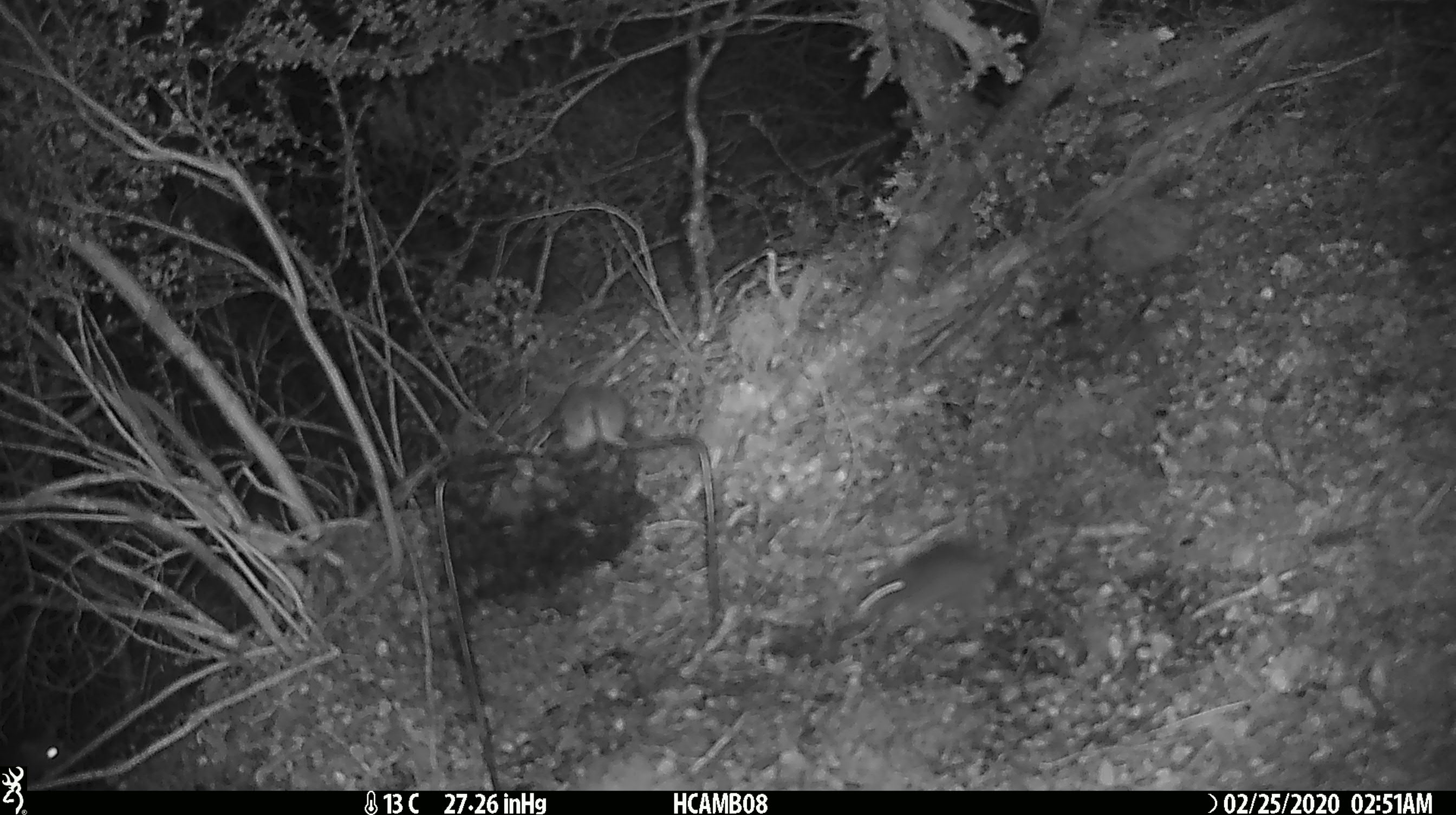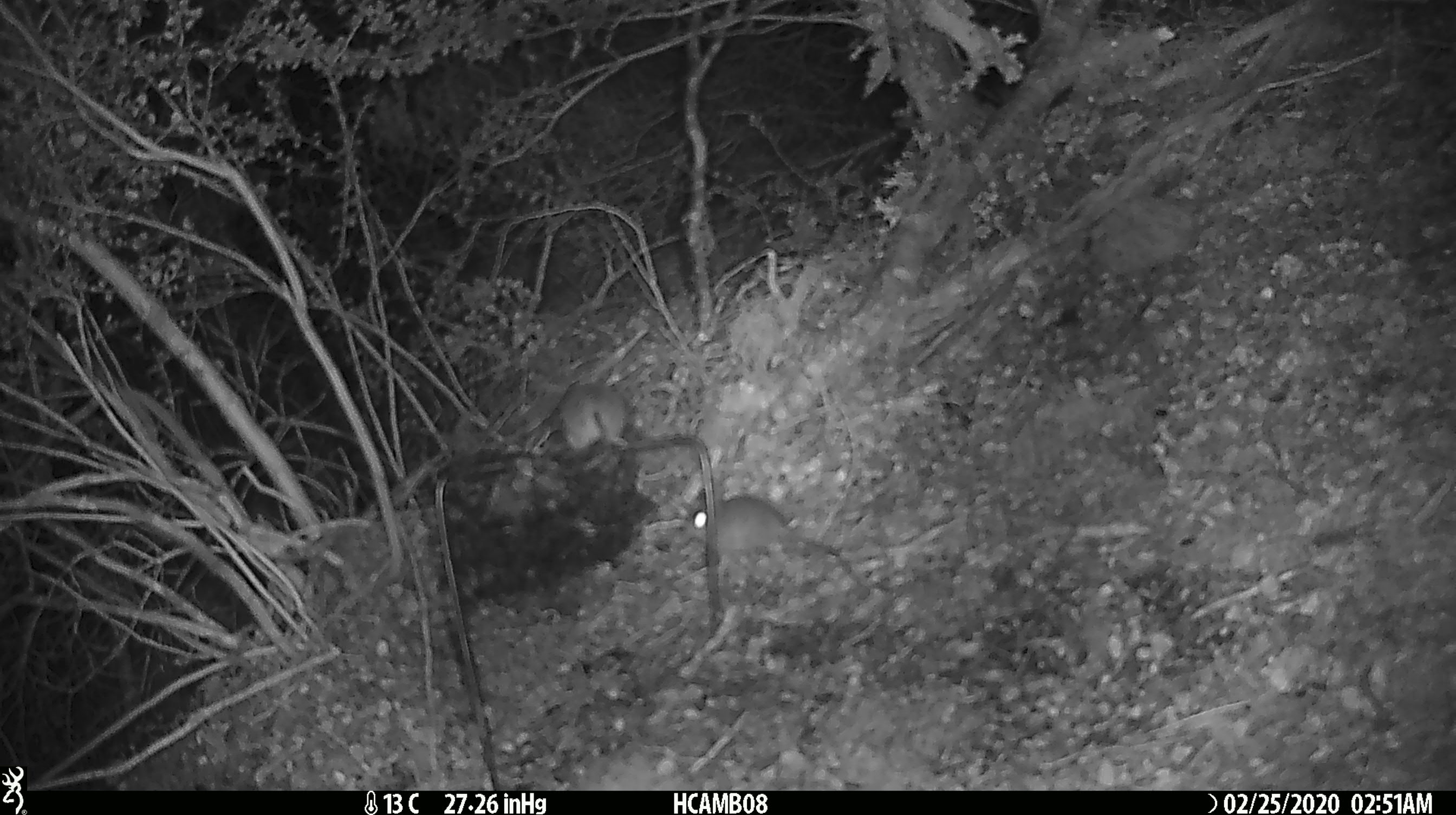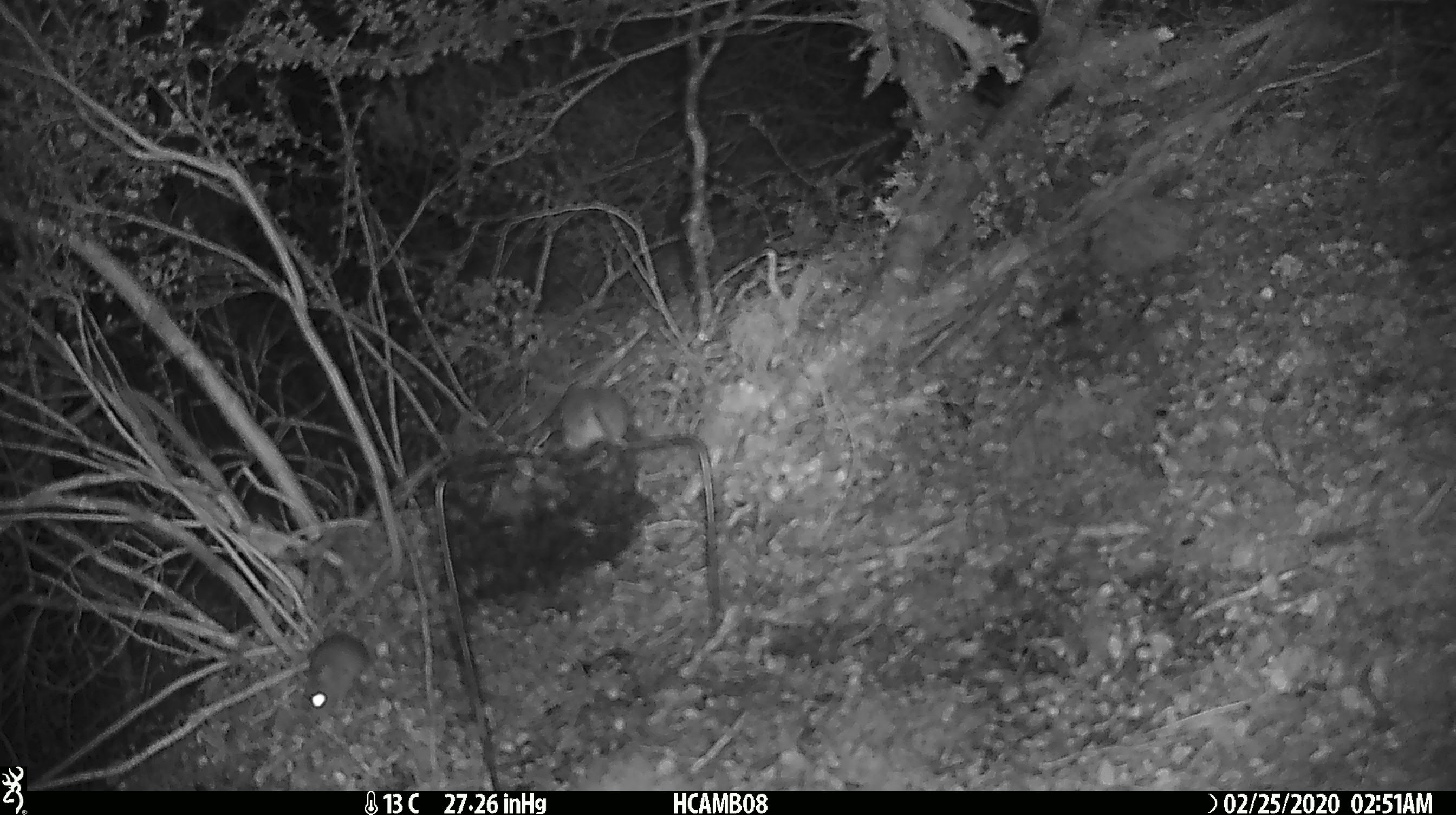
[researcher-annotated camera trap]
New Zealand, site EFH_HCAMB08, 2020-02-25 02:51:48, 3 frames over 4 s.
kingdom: Animalia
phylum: Chordata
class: Mammalia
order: Rodentia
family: Muridae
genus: Mus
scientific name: Mus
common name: mouse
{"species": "mouse (Mus)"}